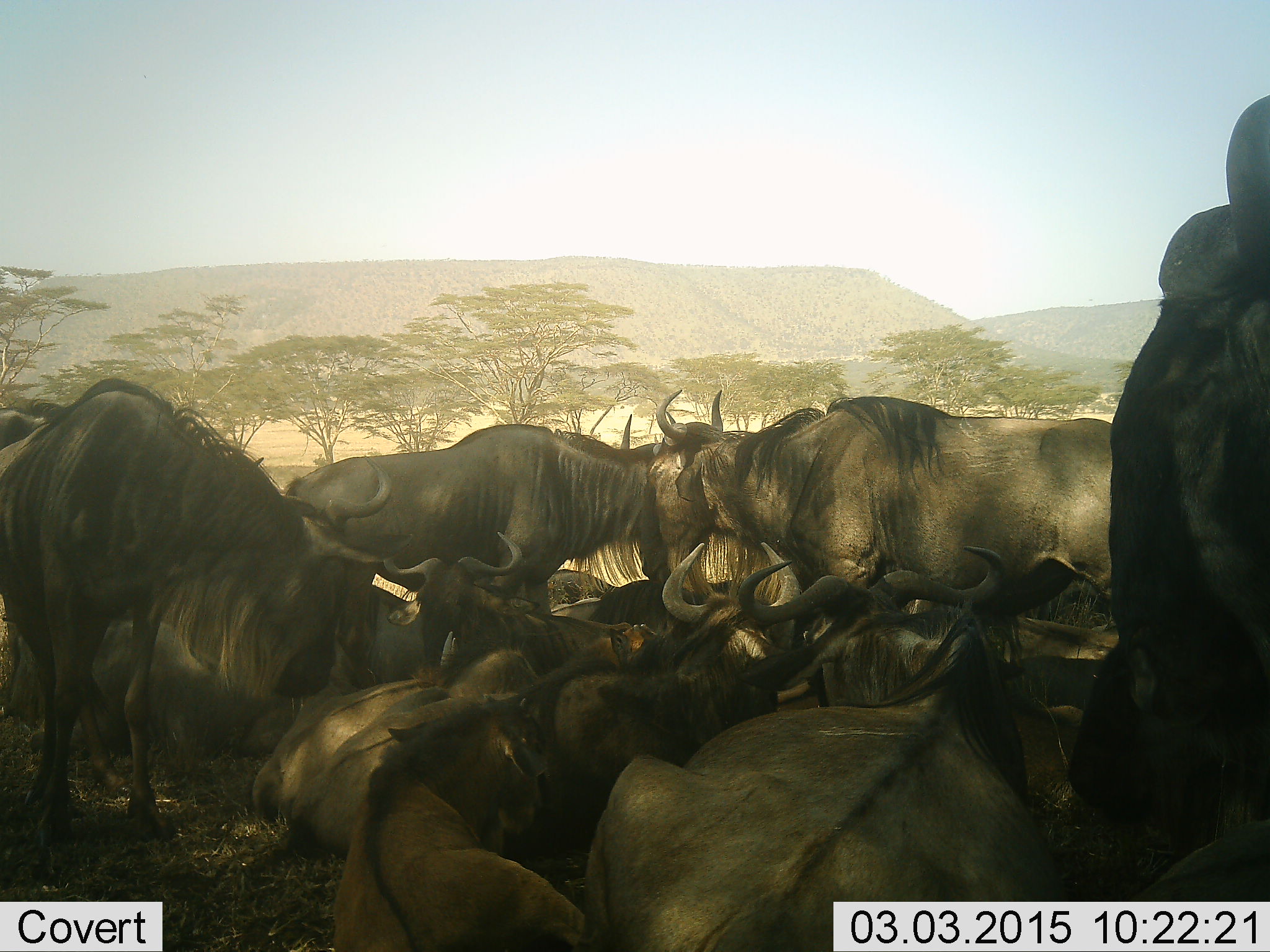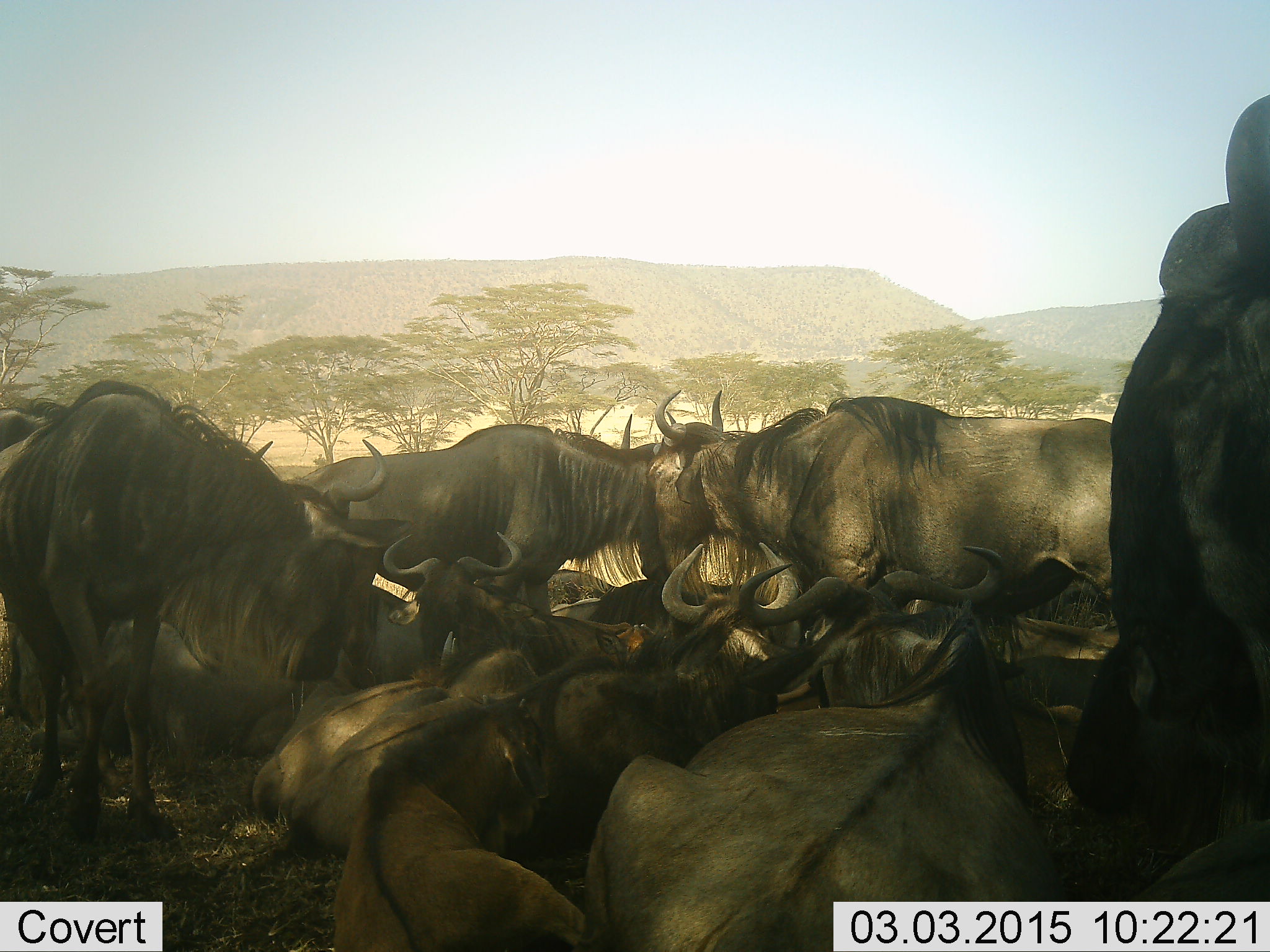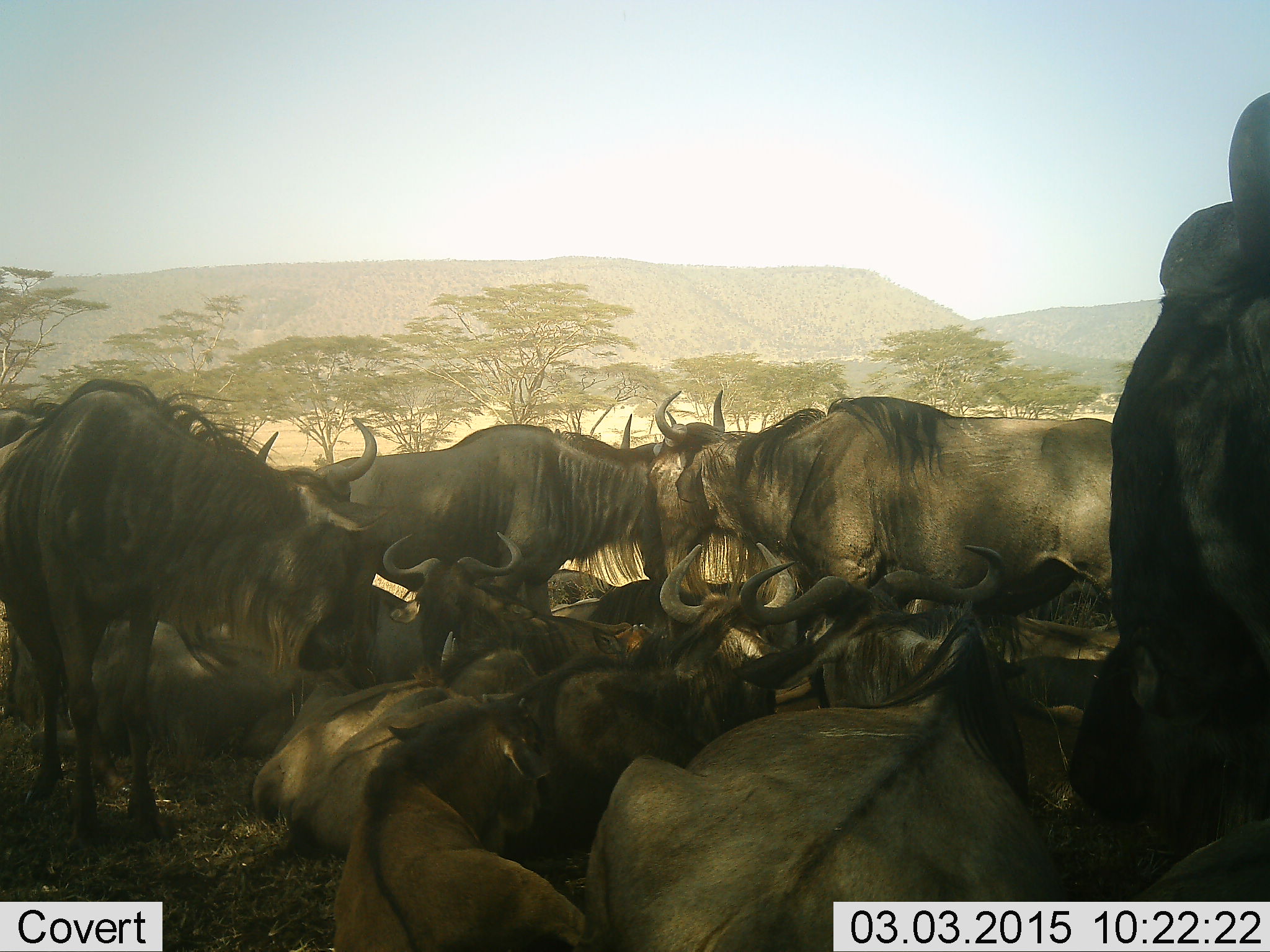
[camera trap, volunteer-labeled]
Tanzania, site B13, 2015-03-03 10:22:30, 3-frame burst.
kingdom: Animalia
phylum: Chordata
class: Mammalia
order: Artiodactyla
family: Bovidae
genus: Connochaetes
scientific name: Connochaetes taurinus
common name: blue wildebeest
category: wildebeest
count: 11-50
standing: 78%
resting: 100%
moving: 22%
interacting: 11%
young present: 0%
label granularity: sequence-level